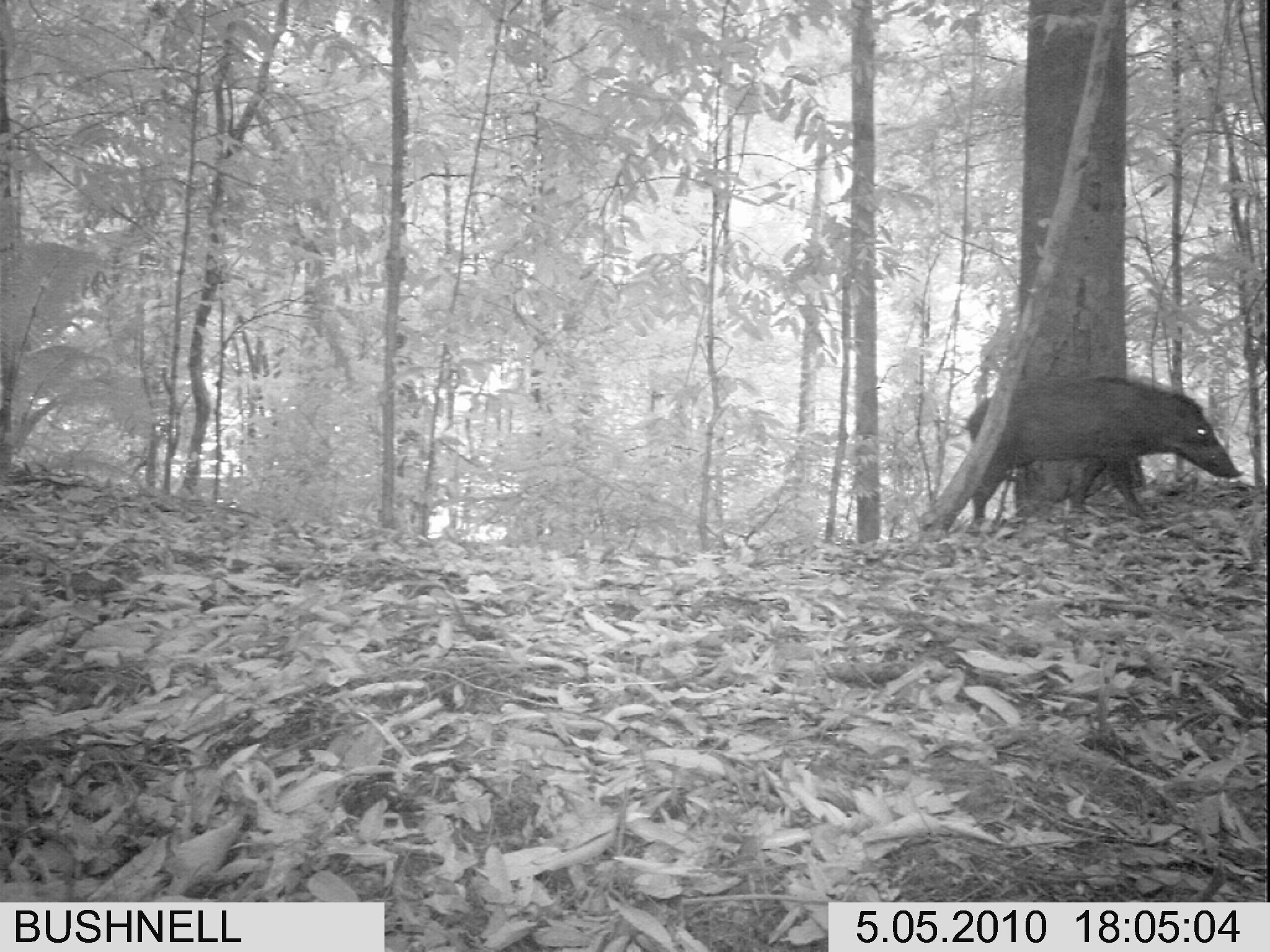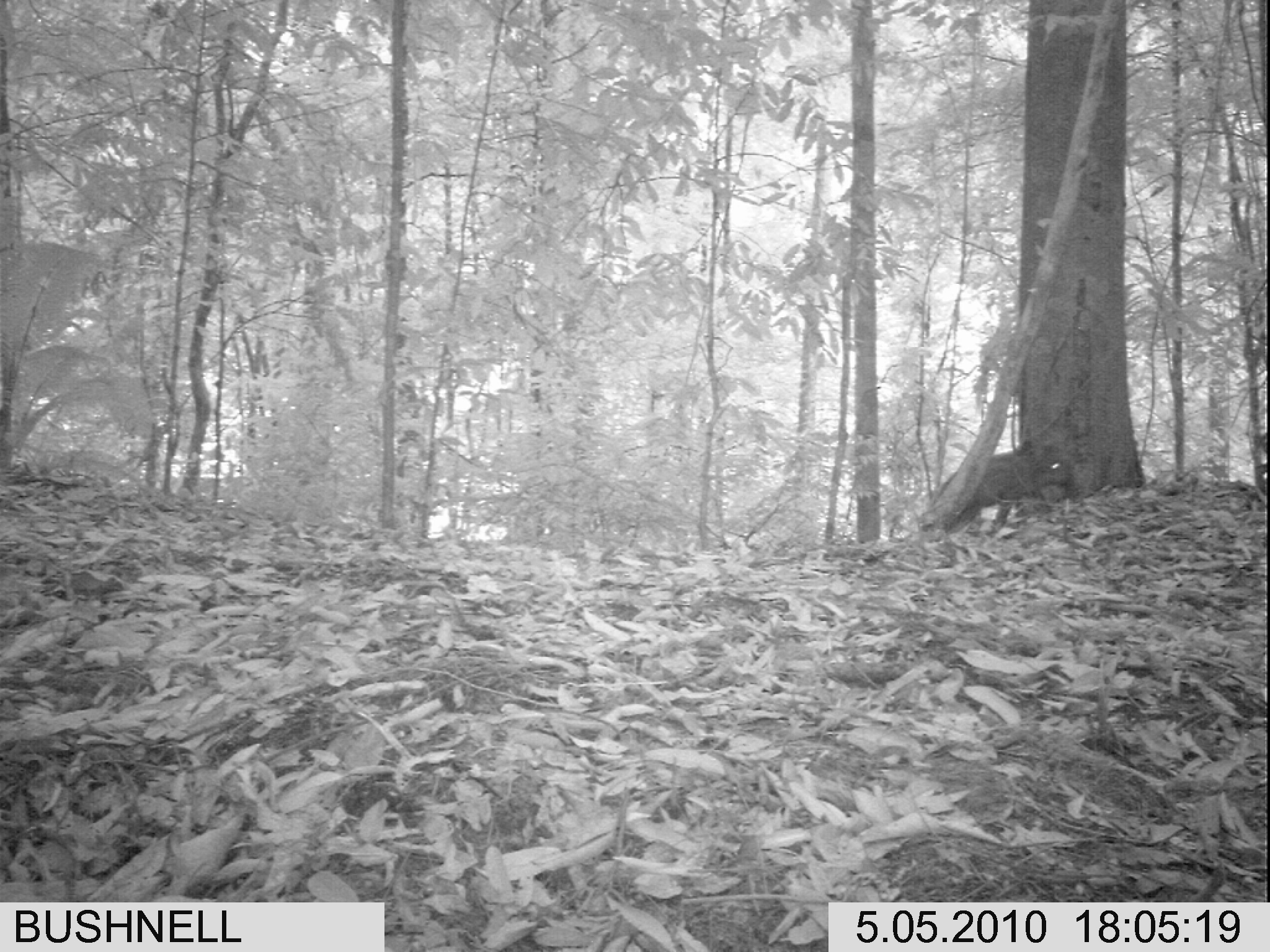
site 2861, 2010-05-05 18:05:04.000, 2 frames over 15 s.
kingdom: Animalia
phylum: Chordata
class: Mammalia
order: Artiodactyla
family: Suidae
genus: Sus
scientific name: Sus barbatus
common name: western bearded pig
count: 1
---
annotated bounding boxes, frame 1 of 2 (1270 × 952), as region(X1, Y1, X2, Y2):
sus barbatus: region(963, 373, 1245, 529)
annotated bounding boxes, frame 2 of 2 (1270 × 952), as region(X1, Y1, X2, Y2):
sus barbatus: region(929, 441, 1072, 538)